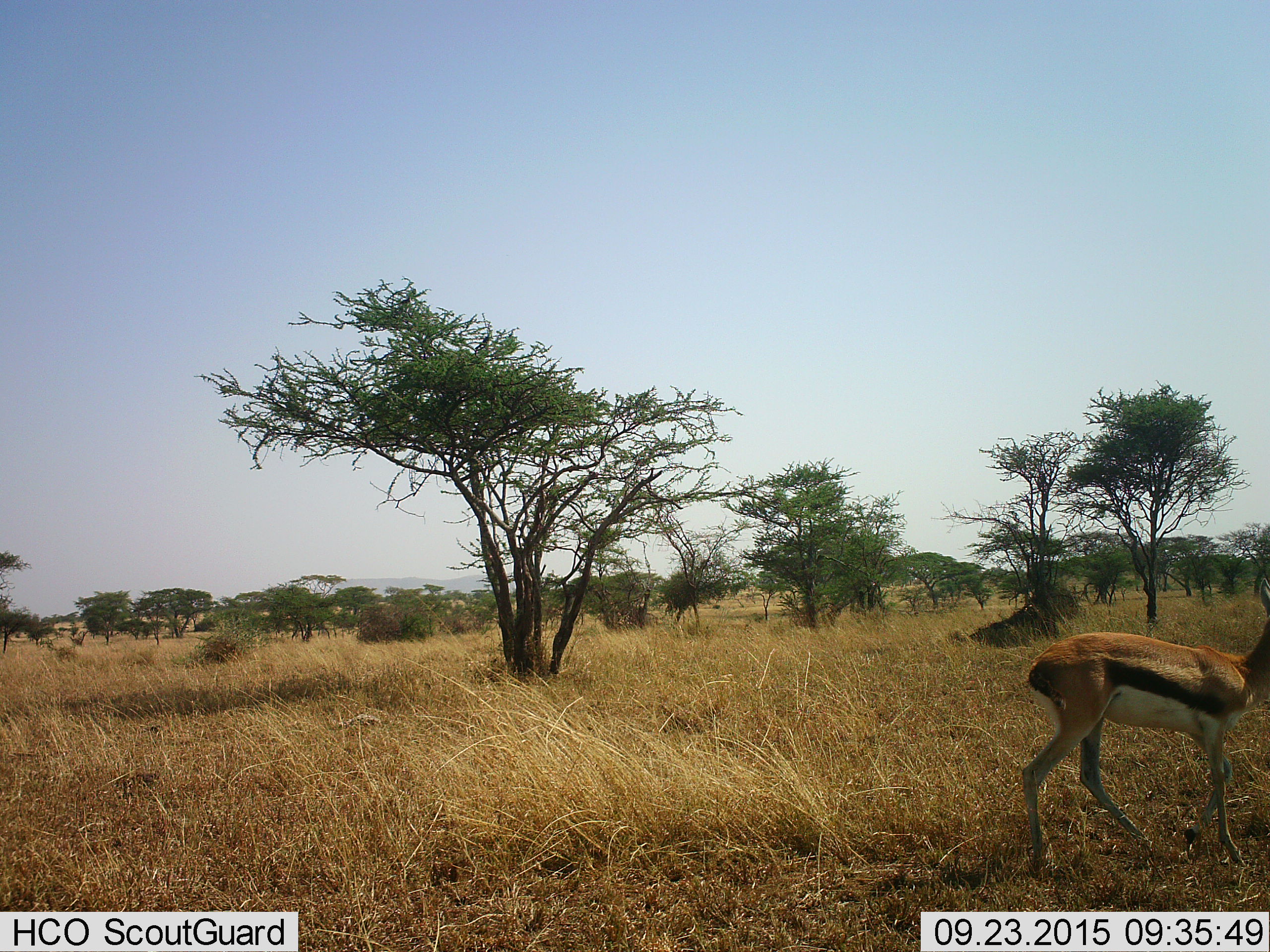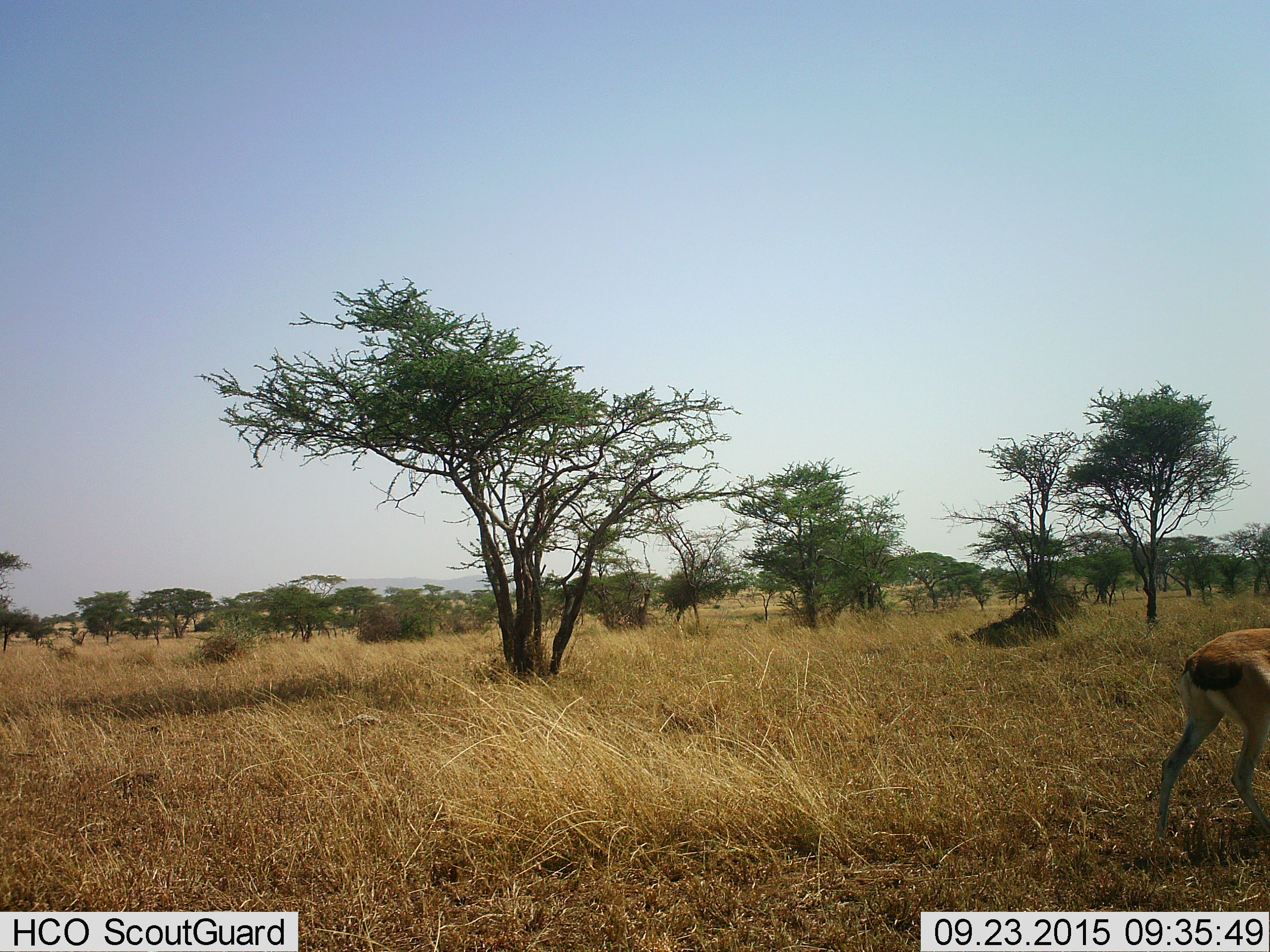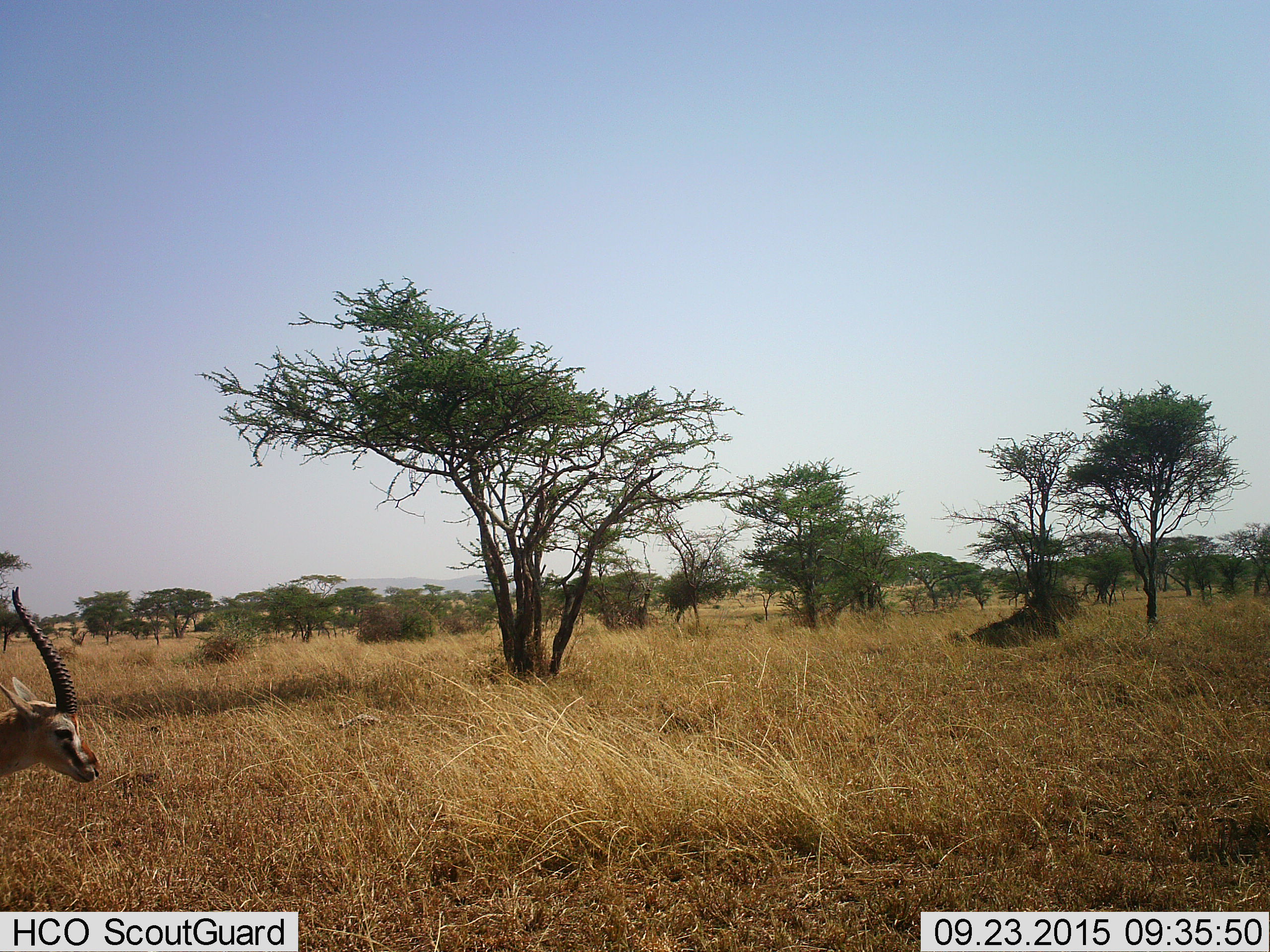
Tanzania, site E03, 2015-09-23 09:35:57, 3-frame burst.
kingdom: Animalia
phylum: Chordata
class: Mammalia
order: Artiodactyla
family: Bovidae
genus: Eudorcas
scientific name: Eudorcas thomsonii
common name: thomson's gazelle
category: gazellethomsons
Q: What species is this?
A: Gazellethomsons (thomson's gazelle) (Eudorcas thomsonii).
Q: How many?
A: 1.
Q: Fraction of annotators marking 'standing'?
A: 12%.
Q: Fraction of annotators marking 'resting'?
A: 0%.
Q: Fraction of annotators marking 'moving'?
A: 88%.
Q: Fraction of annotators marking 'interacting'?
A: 0%.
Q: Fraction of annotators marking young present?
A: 0%.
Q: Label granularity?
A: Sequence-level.